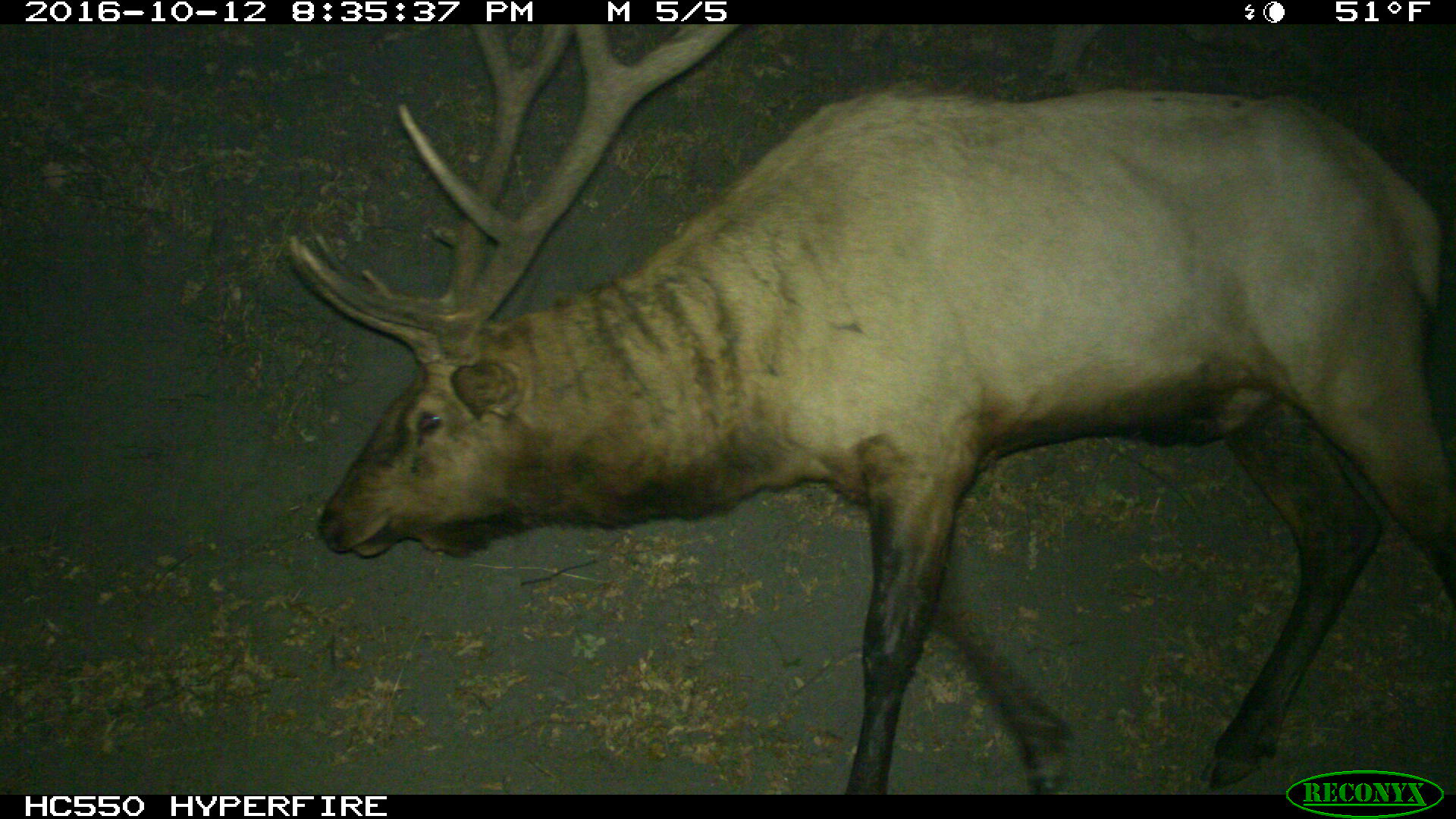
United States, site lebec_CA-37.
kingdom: Animalia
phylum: Chordata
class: Mammalia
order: Artiodactyla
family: Cervidae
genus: Cervus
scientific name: Cervus canadensis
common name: elk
Cervus canadensis (elk).